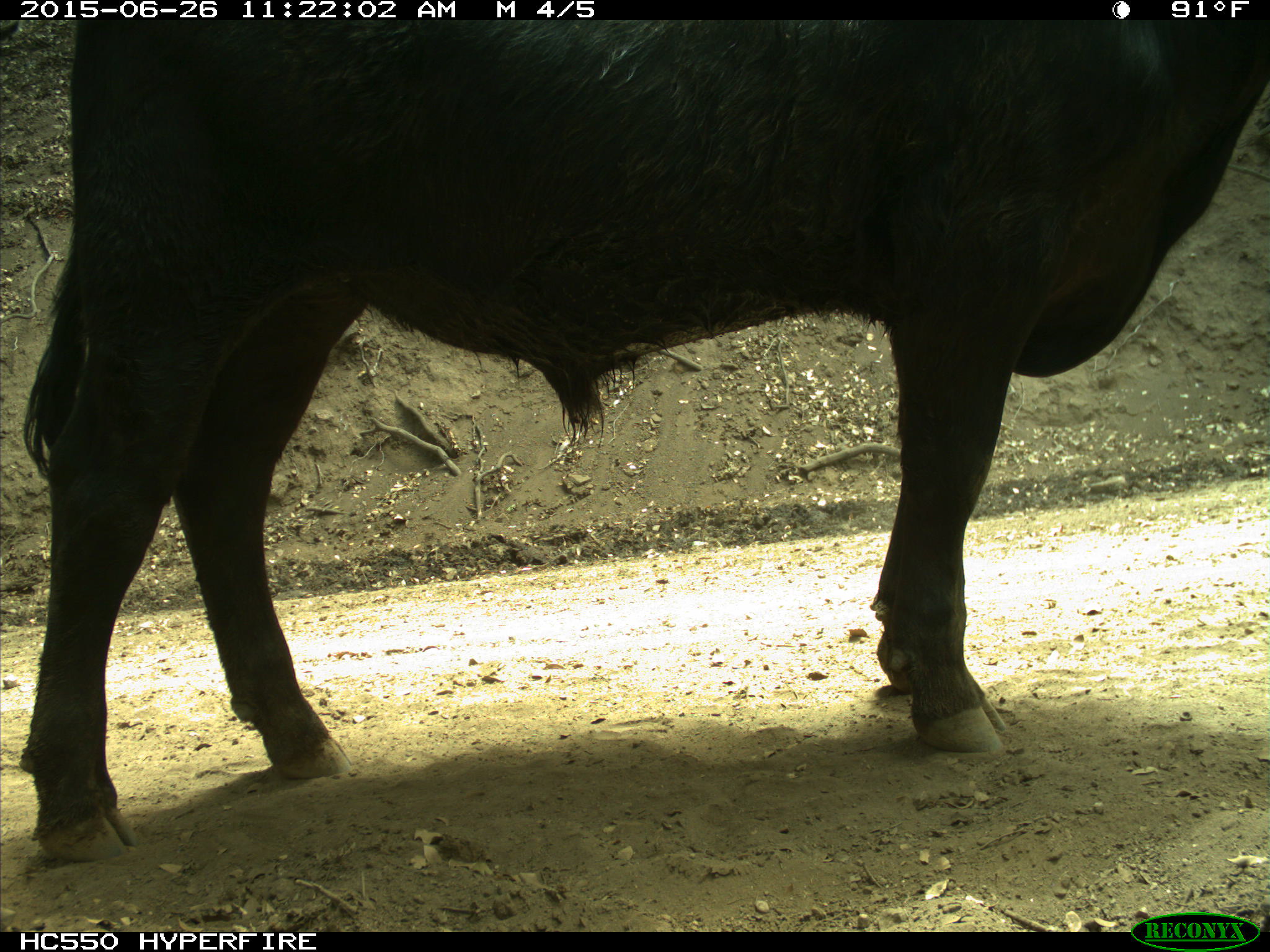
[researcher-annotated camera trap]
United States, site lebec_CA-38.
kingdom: Animalia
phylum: Chordata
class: Mammalia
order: Artiodactyla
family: Bovidae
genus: Bos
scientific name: Bos taurus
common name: domestic cow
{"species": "Bos taurus (domestic cow)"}